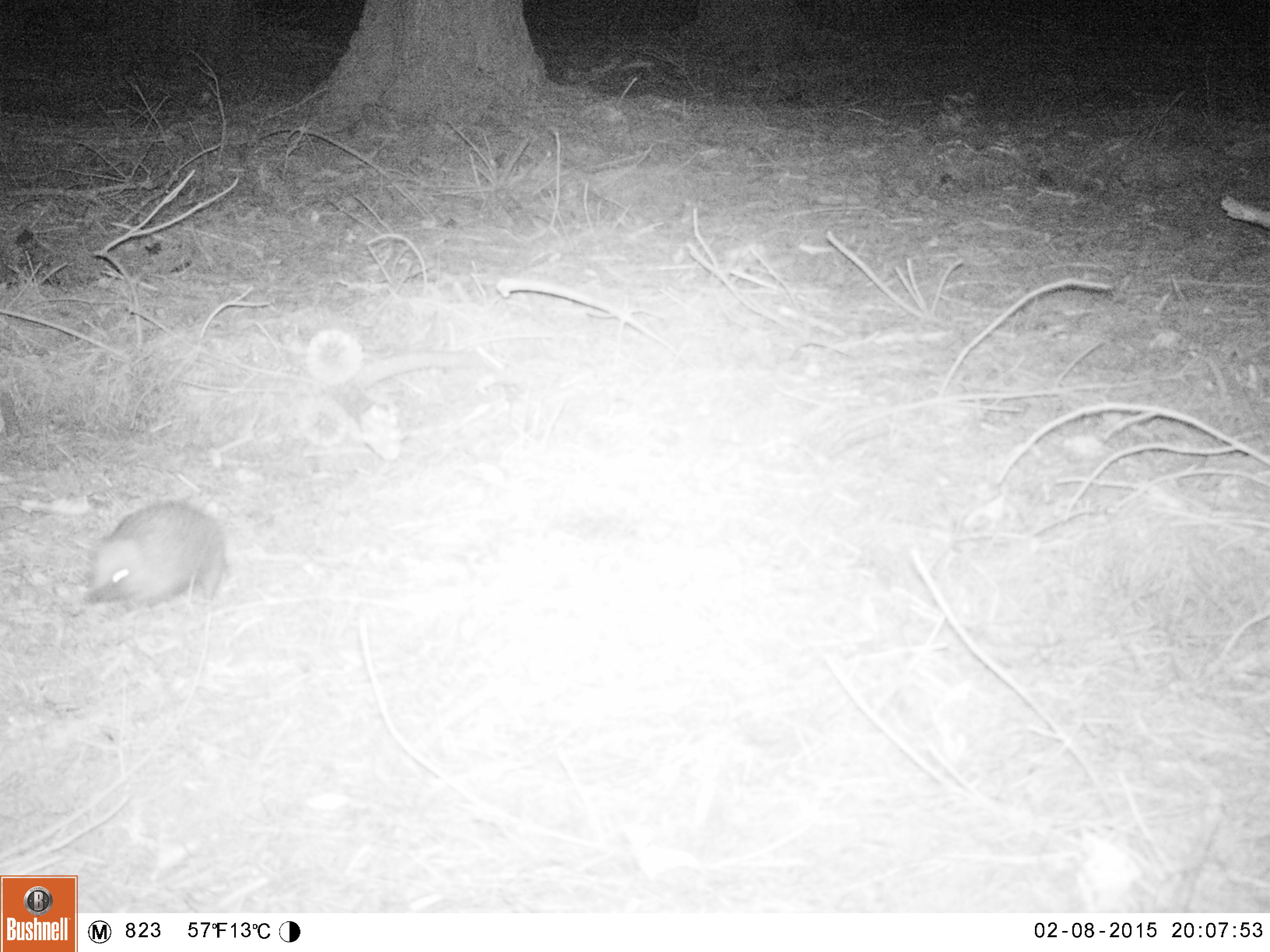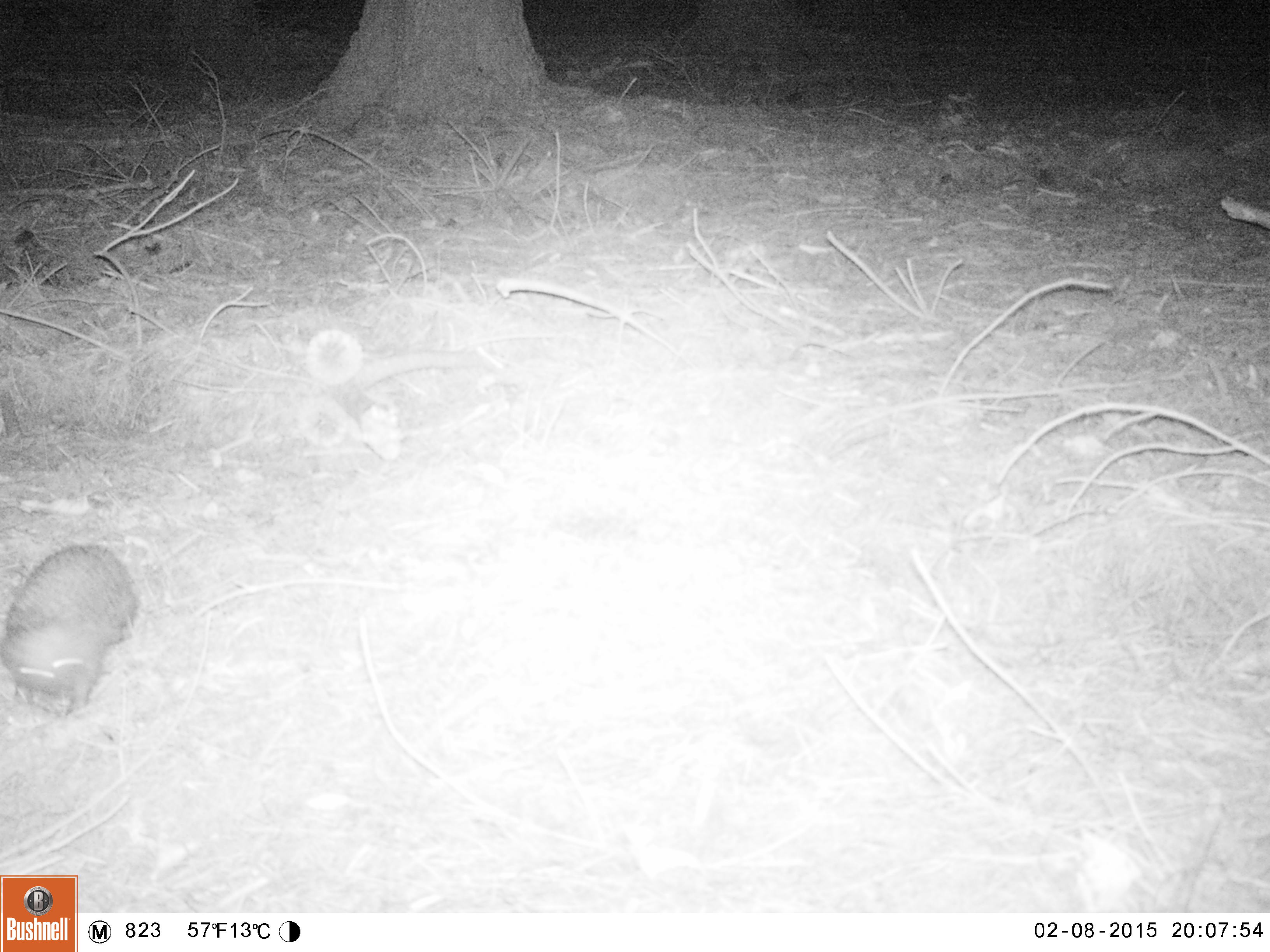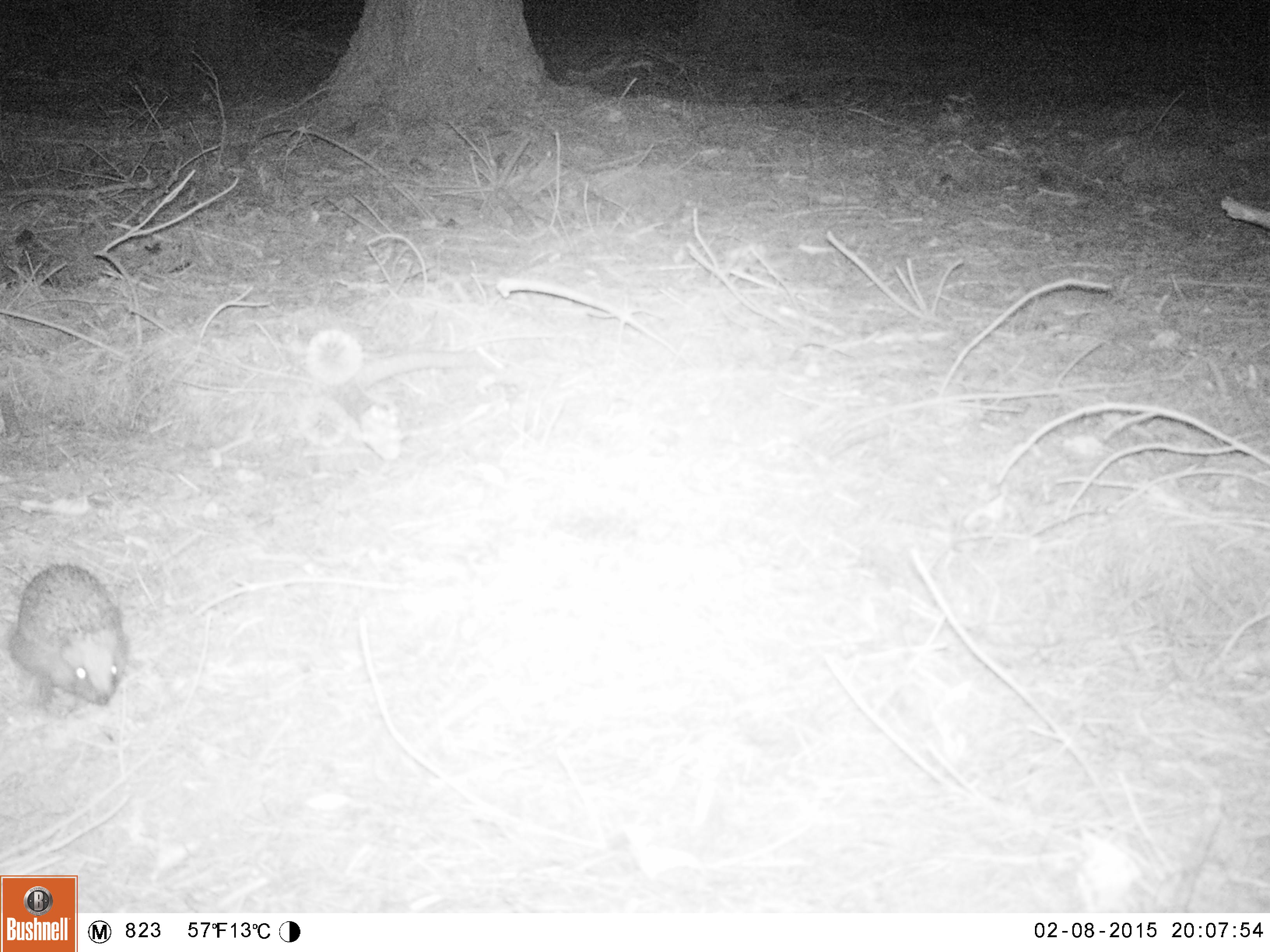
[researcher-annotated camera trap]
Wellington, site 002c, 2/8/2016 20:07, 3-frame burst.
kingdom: Animalia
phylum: Chordata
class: Mammalia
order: Eulipotyphla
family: Erinaceidae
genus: Erinaceus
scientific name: Erinaceus europaeus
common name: hedgehog